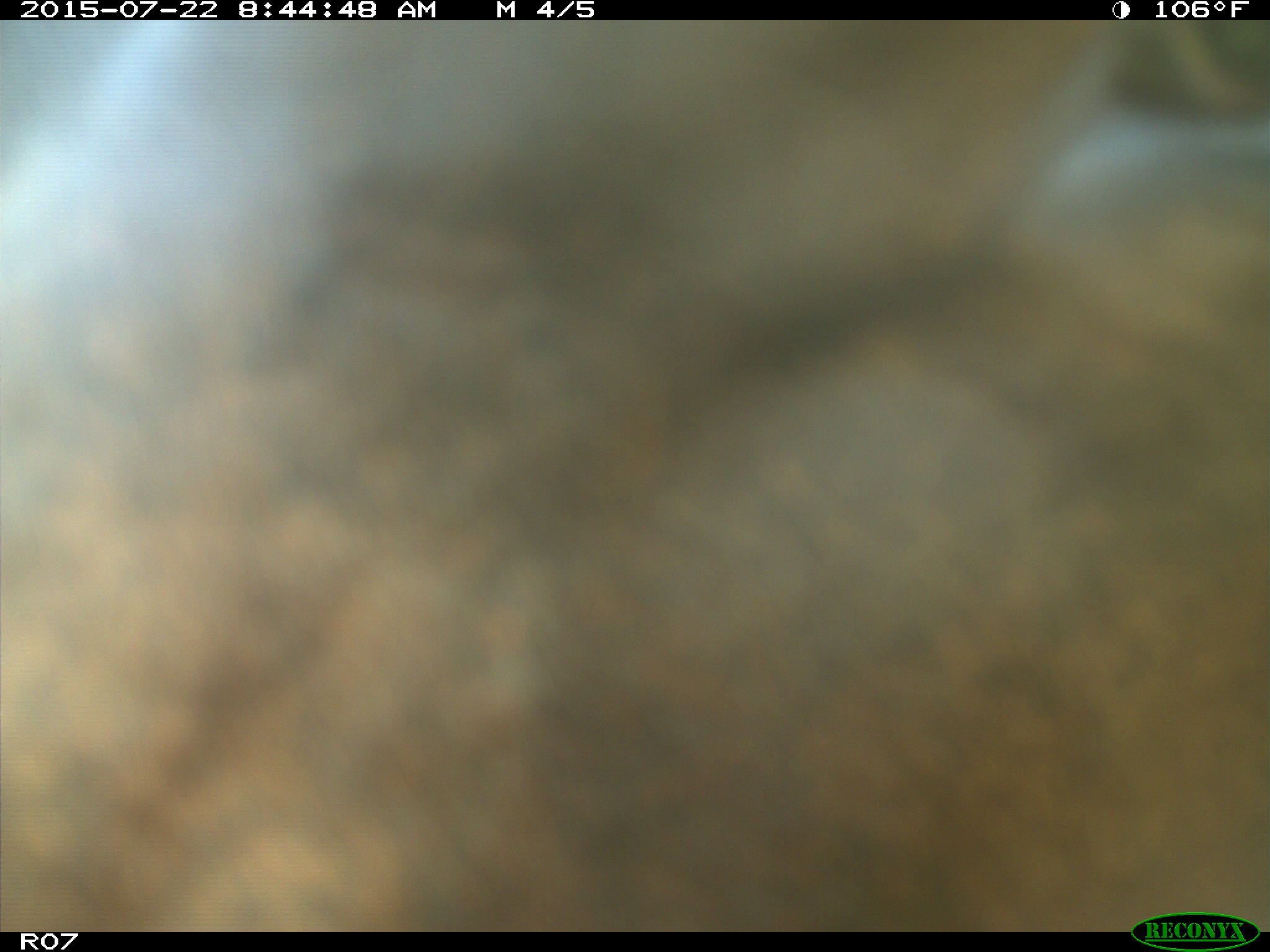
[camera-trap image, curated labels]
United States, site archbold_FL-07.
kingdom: Animalia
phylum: Chordata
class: Mammalia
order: Artiodactyla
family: Cervidae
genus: Odocoileus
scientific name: Odocoileus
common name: deer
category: unidentified deer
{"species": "unidentified deer (deer) (Odocoileus)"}